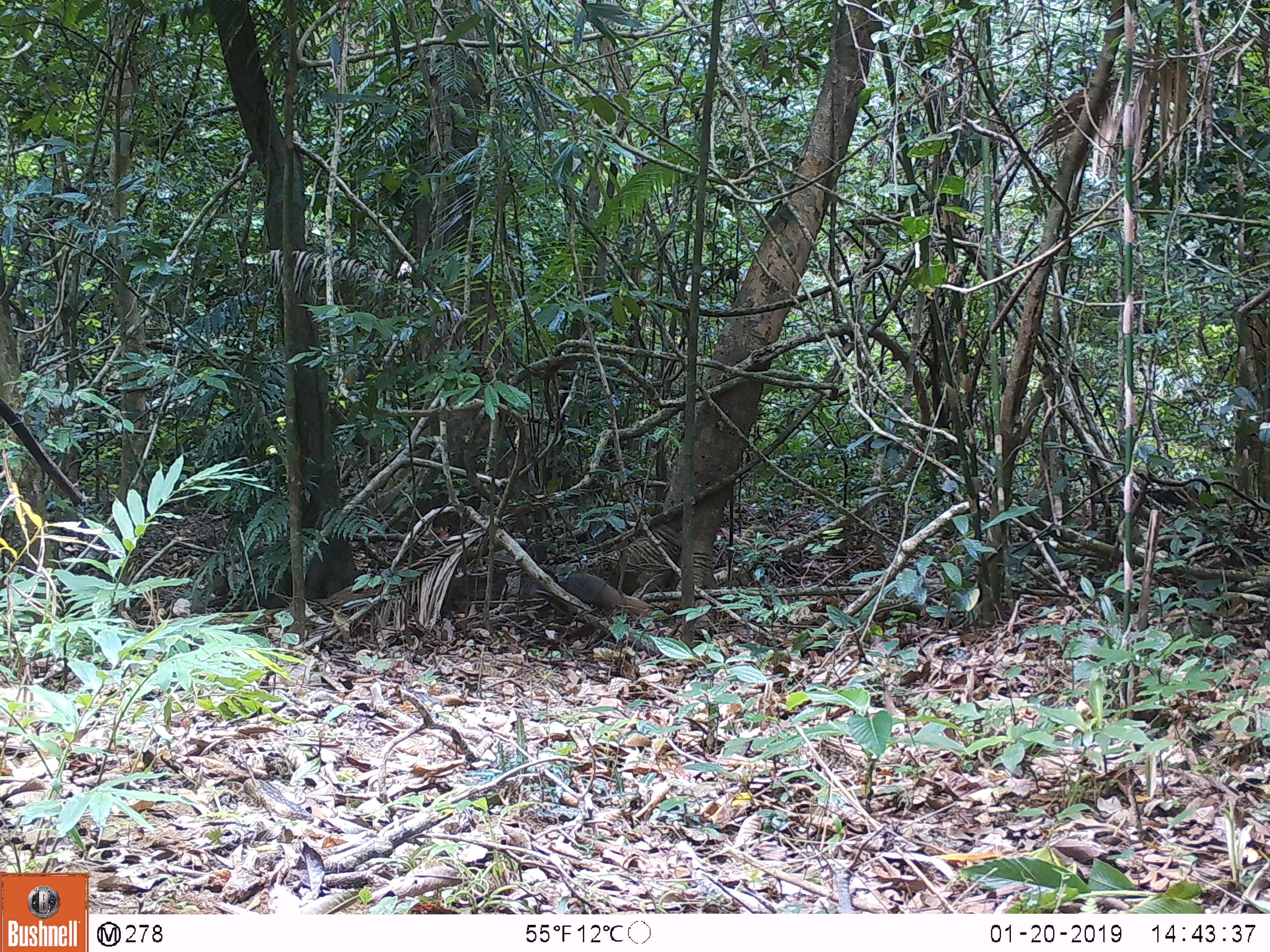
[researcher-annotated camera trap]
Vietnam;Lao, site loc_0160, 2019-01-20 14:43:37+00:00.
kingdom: Animalia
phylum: Chordata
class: Mammalia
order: Carnivora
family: Herpestidae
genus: Urva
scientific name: Urva urva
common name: crab-eating mongoose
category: crab eating mongoose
Crab eating mongoose (crab-eating mongoose) (Urva urva). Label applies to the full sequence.